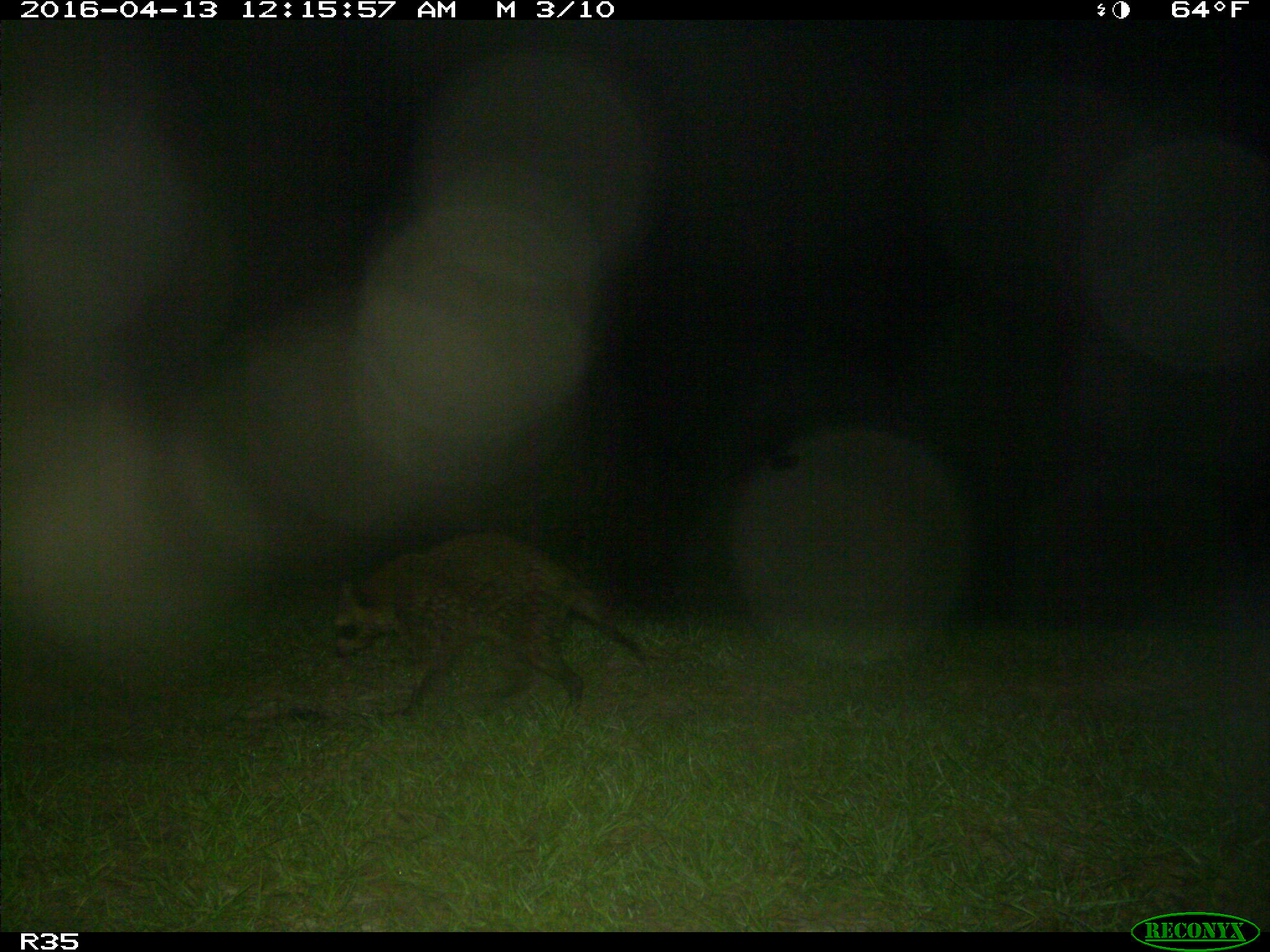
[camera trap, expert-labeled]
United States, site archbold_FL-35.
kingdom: Animalia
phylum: Chordata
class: Mammalia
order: Carnivora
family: Procyonidae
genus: Procyon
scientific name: Procyon lotor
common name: common raccoon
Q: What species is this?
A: Procyon lotor (common raccoon).